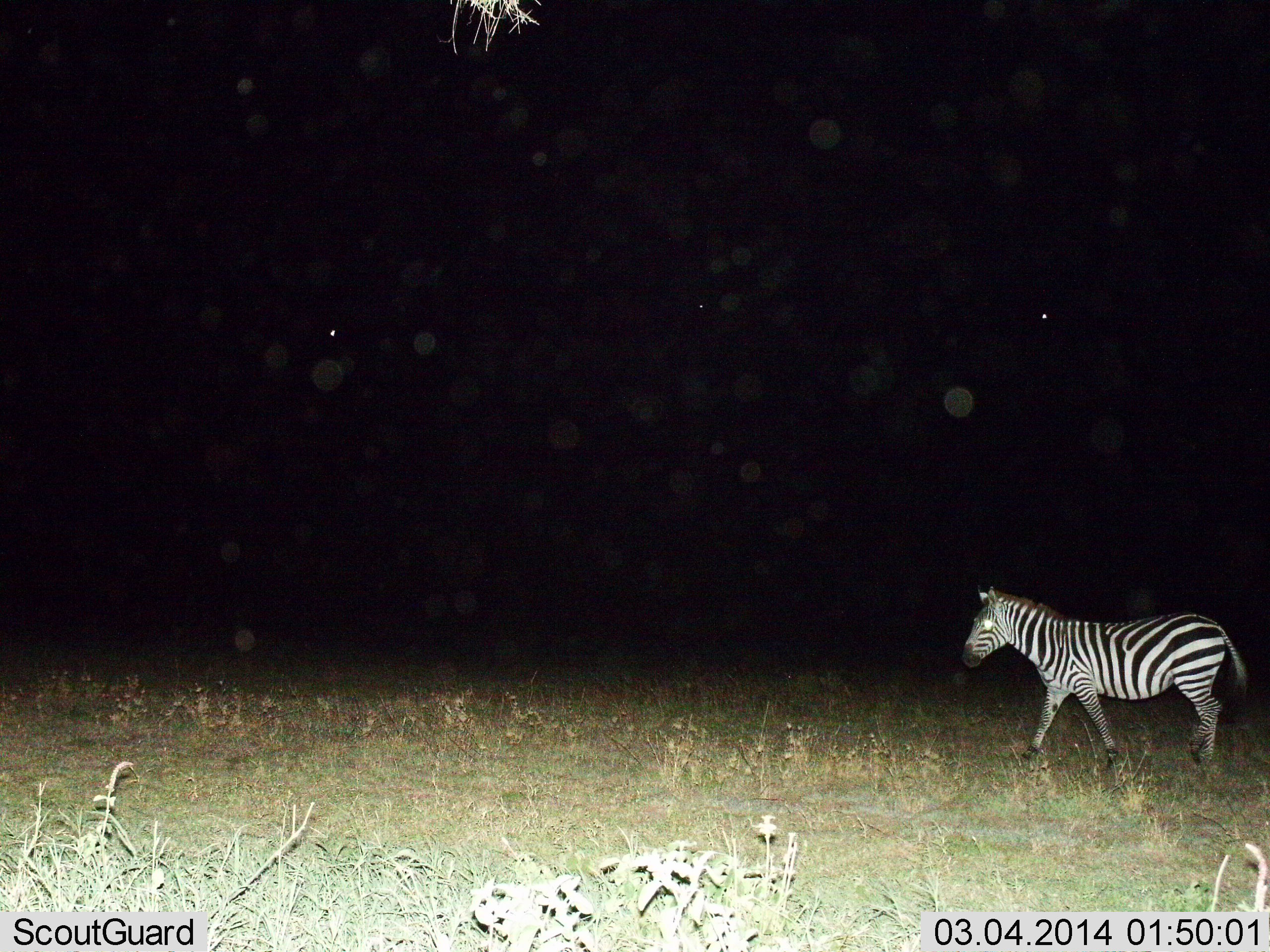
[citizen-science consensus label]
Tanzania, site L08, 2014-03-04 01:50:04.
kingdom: Animalia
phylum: Chordata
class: Mammalia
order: Perissodactyla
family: Equidae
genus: Equus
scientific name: Equus quagga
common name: plains zebra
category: zebra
Zebra (plains zebra) (Equus quagga), count 1. Behavior (volunteer vote fractions): standing 10%, resting 0%, moving 90%, interacting 0%. Young present (vote fraction): 0%. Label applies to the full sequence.